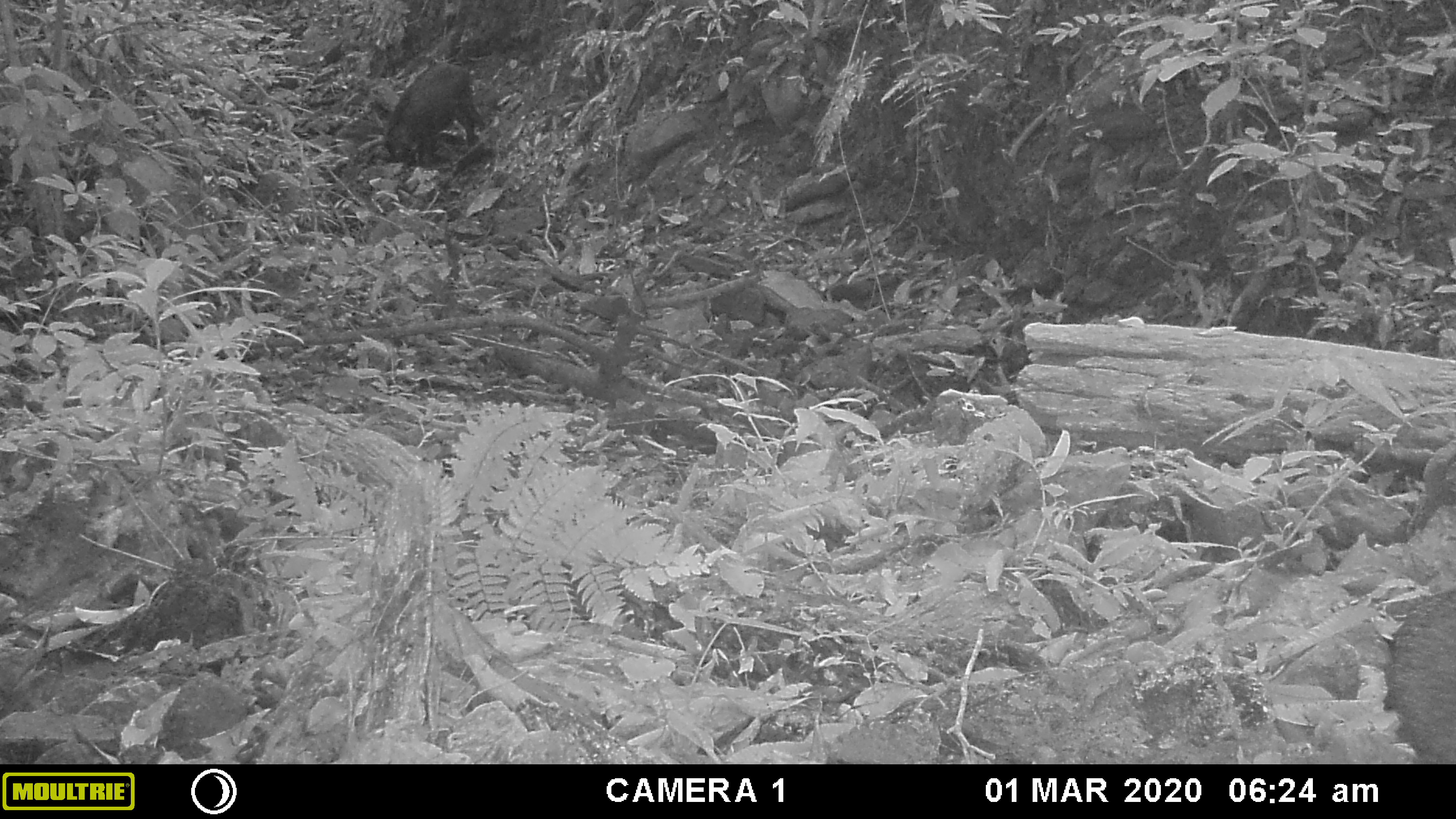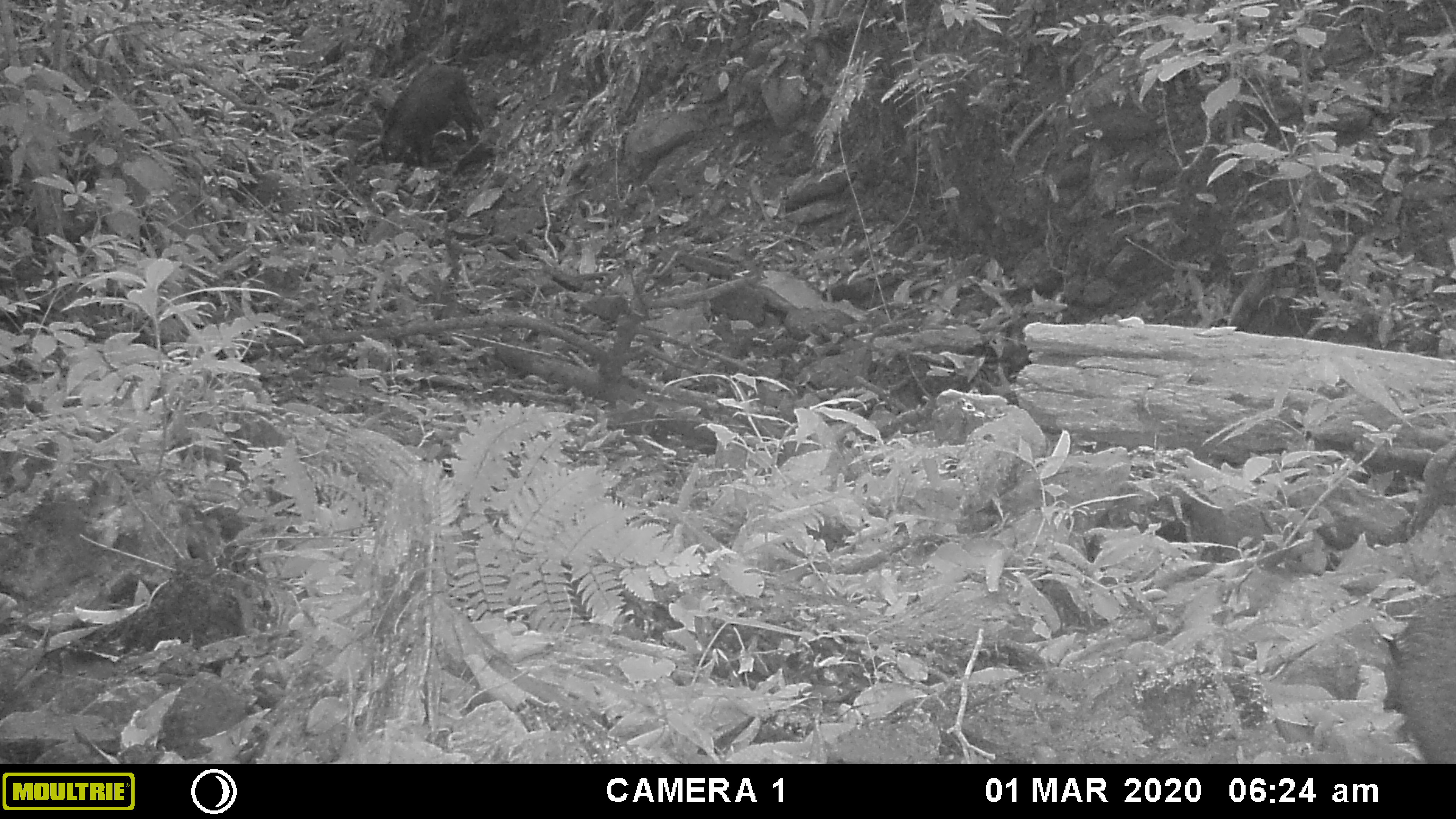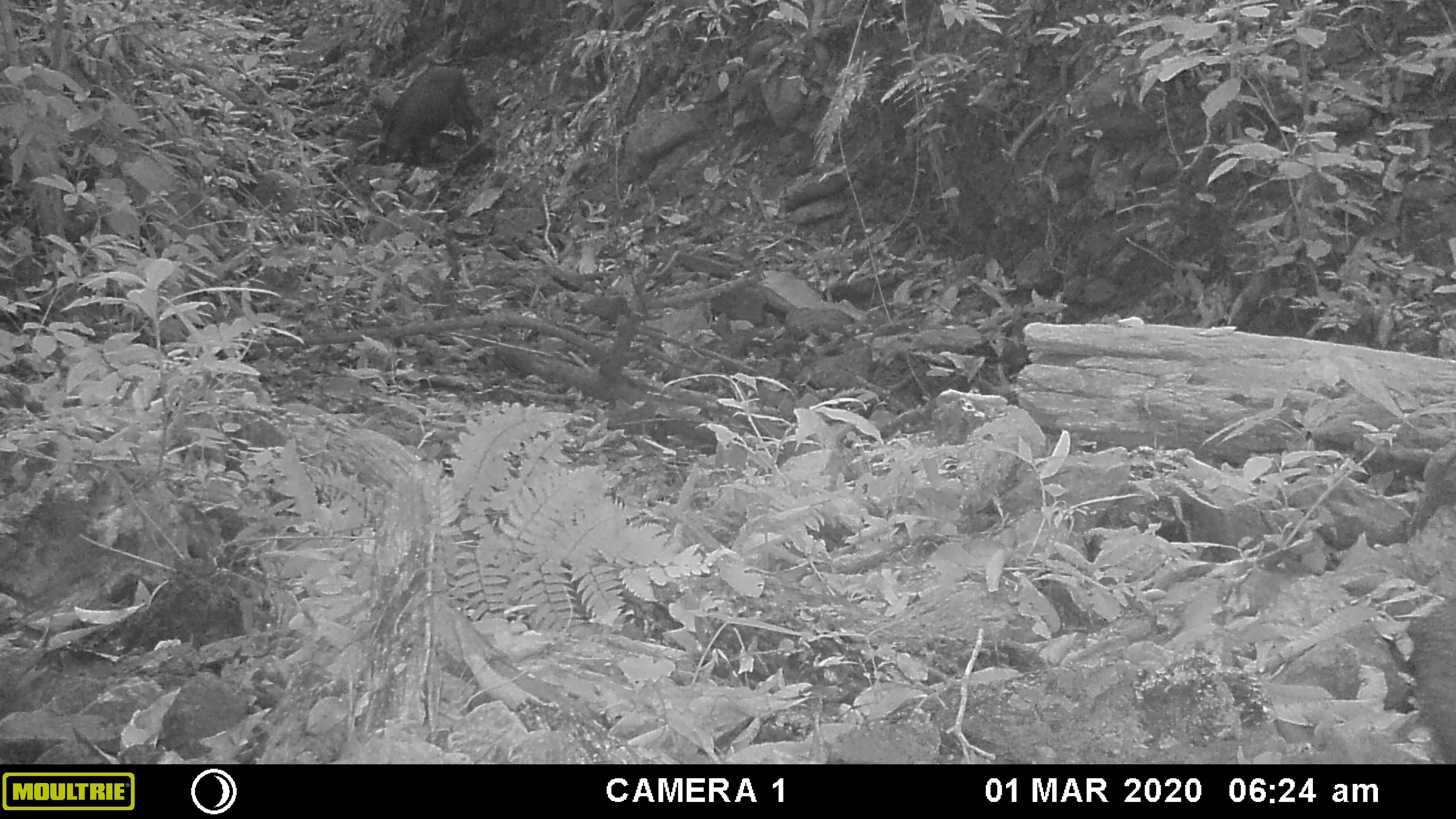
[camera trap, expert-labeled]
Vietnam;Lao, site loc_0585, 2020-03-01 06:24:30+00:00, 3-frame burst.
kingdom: Animalia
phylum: Chordata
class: Mammalia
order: Artiodactyla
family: Suidae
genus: Sus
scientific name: Sus scrofa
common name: eurasian wild pig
Eurasian wild pig (Sus scrofa). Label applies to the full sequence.